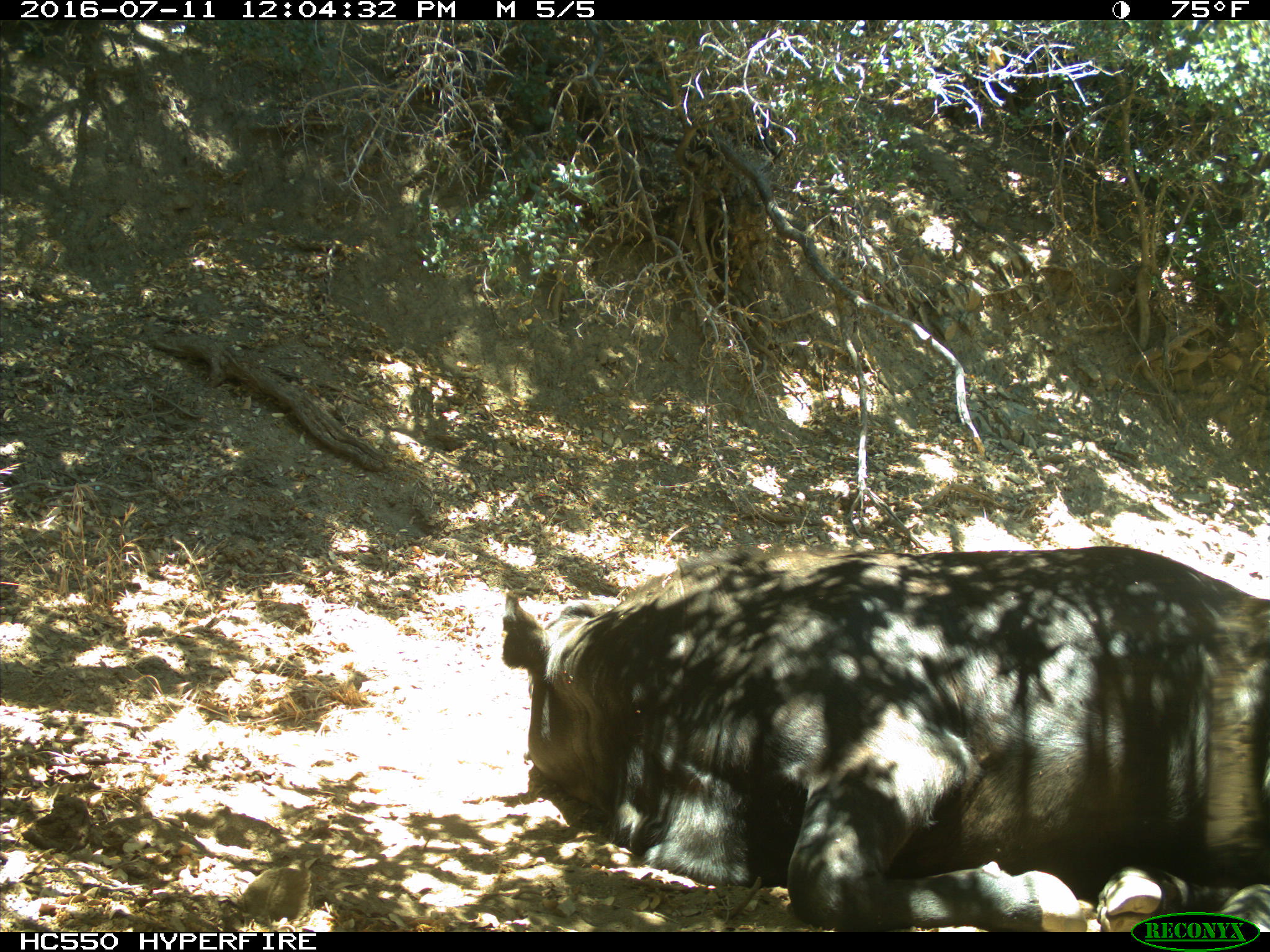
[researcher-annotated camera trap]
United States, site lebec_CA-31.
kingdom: Animalia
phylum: Chordata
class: Mammalia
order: Artiodactyla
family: Bovidae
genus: Bos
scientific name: Bos taurus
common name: domestic cow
Bos taurus (domestic cow).